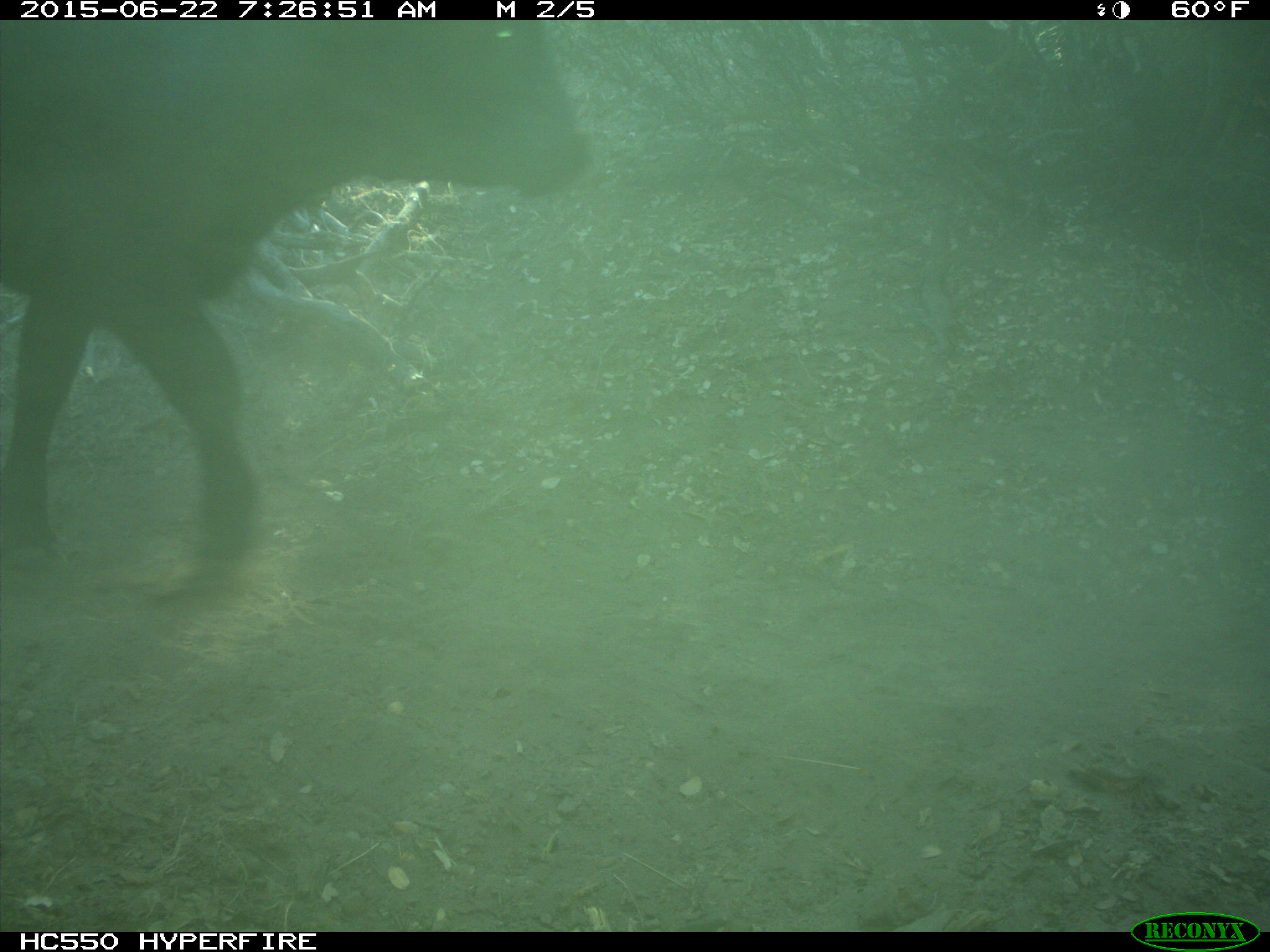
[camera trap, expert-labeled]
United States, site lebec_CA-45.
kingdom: Animalia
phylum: Chordata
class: Mammalia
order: Artiodactyla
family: Bovidae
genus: Bos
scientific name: Bos taurus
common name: domestic cow